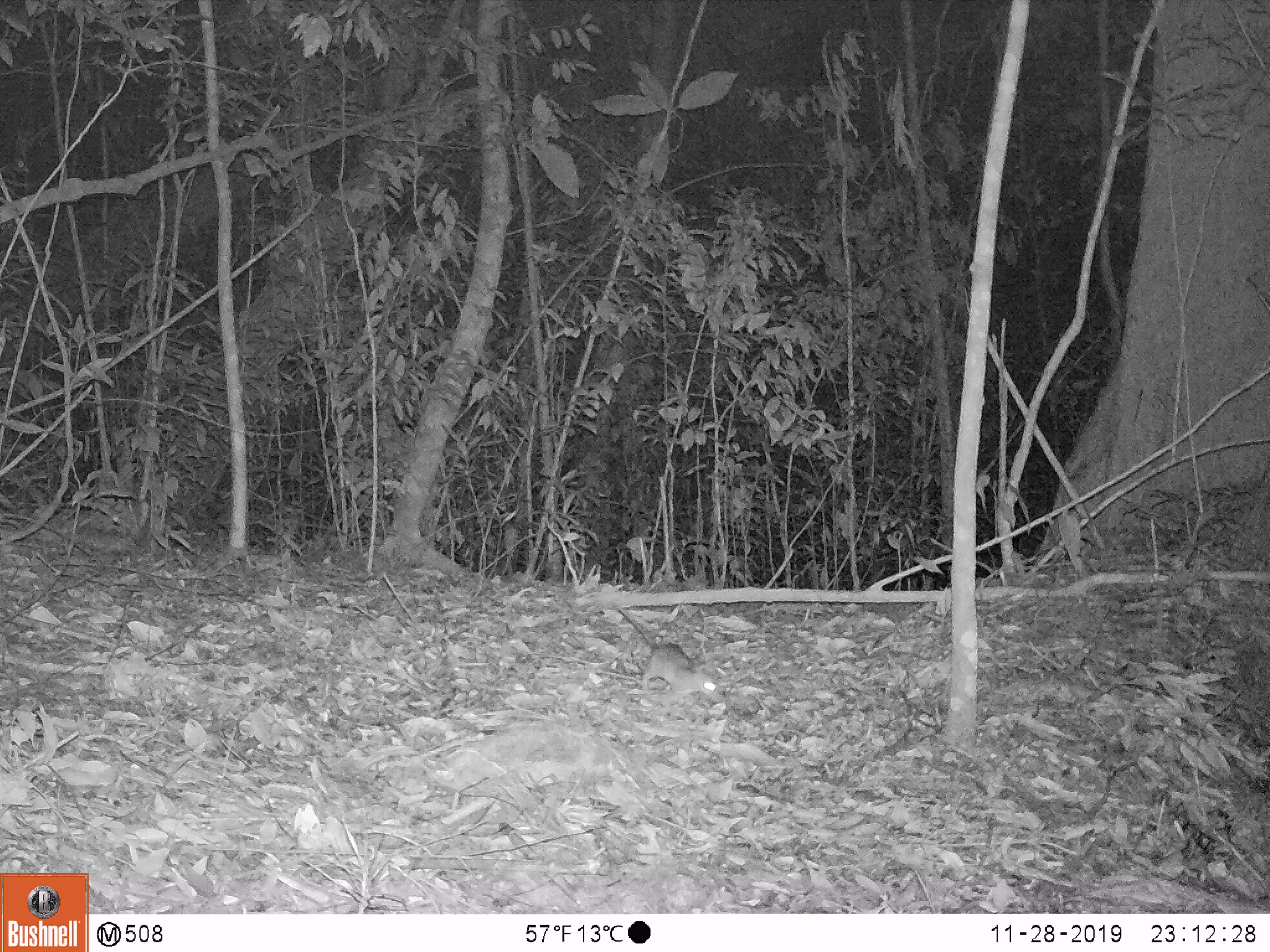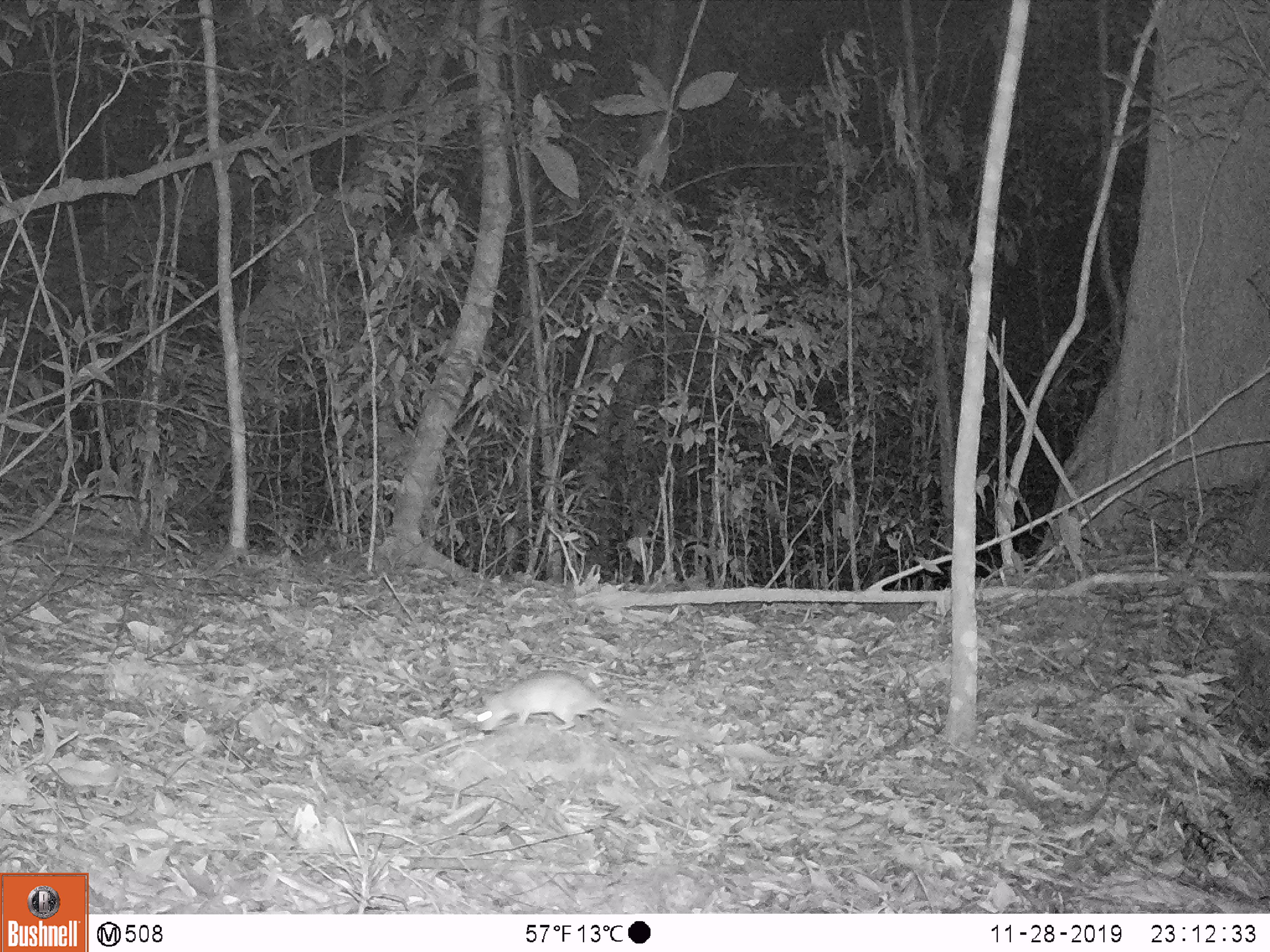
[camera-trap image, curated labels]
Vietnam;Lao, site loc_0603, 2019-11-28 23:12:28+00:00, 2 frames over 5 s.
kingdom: Animalia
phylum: Chordata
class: Mammalia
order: Rodentia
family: Muridae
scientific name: Muridae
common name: old-world mice and rats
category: unidentified murid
Unidentified murid (old-world mice and rats) (Muridae). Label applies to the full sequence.